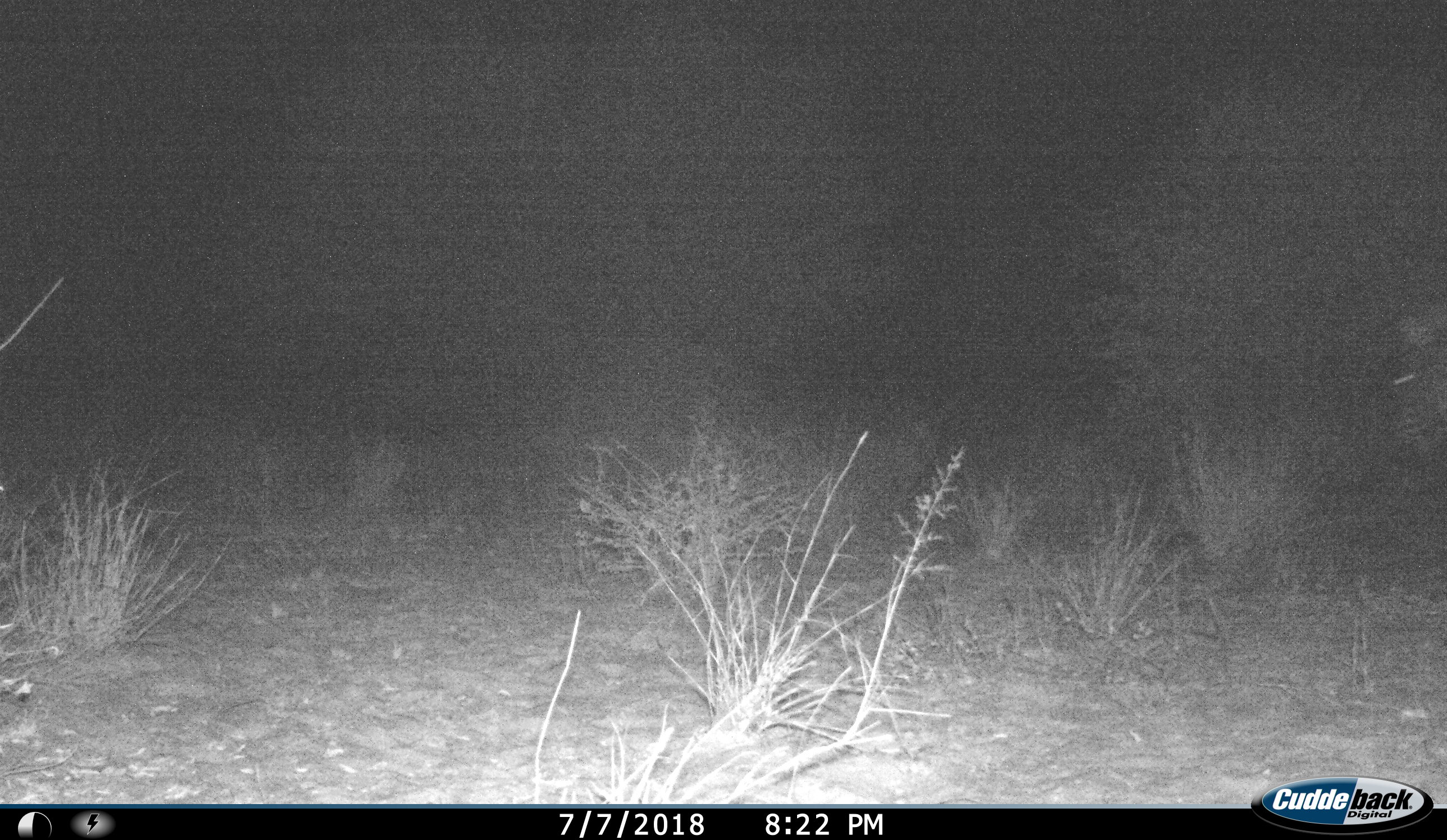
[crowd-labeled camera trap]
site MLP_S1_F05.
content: unidentified animal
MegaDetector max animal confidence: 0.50